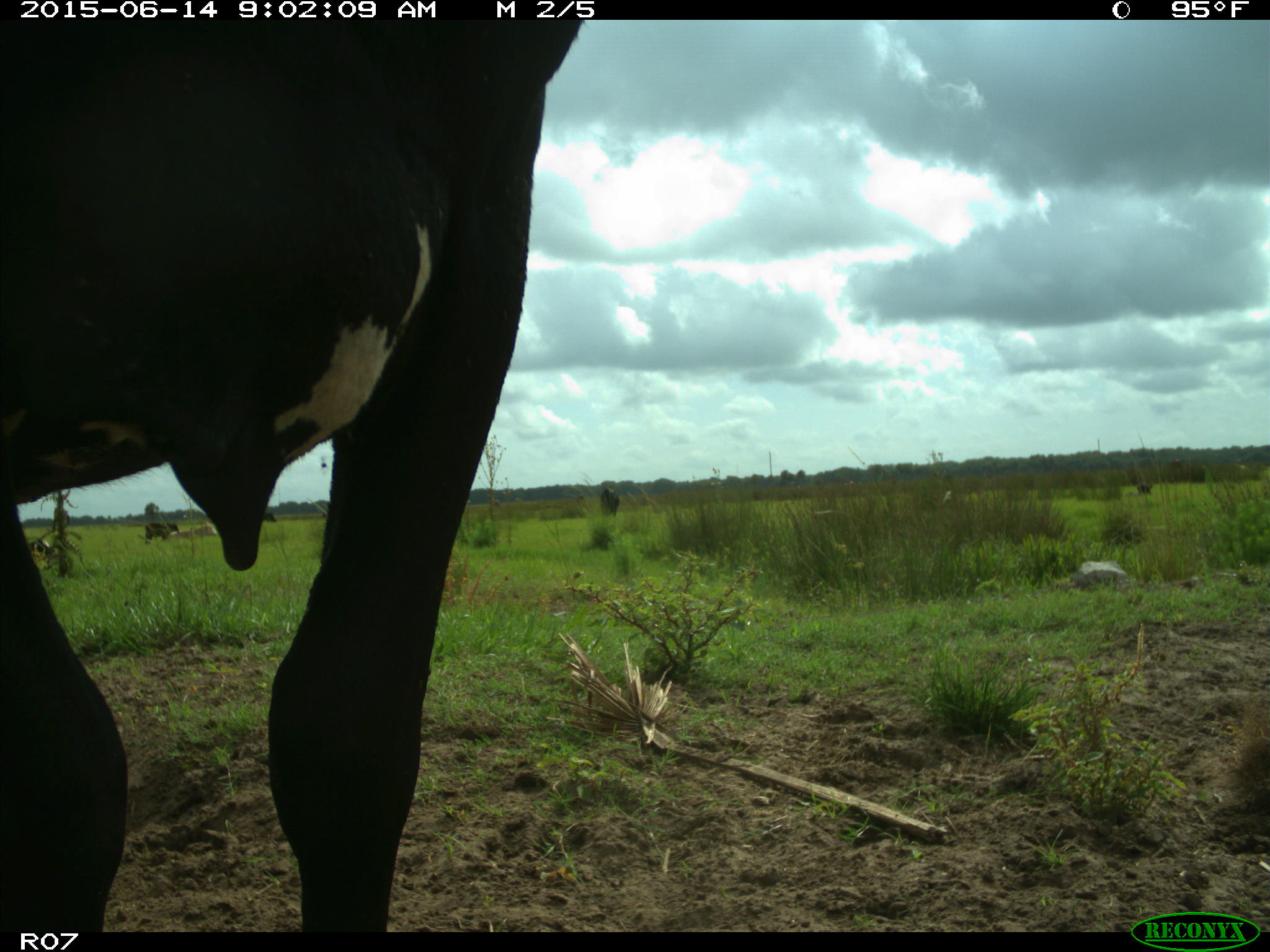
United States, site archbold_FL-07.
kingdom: Animalia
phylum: Chordata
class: Mammalia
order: Artiodactyla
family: Bovidae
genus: Bos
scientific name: Bos taurus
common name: domestic cow